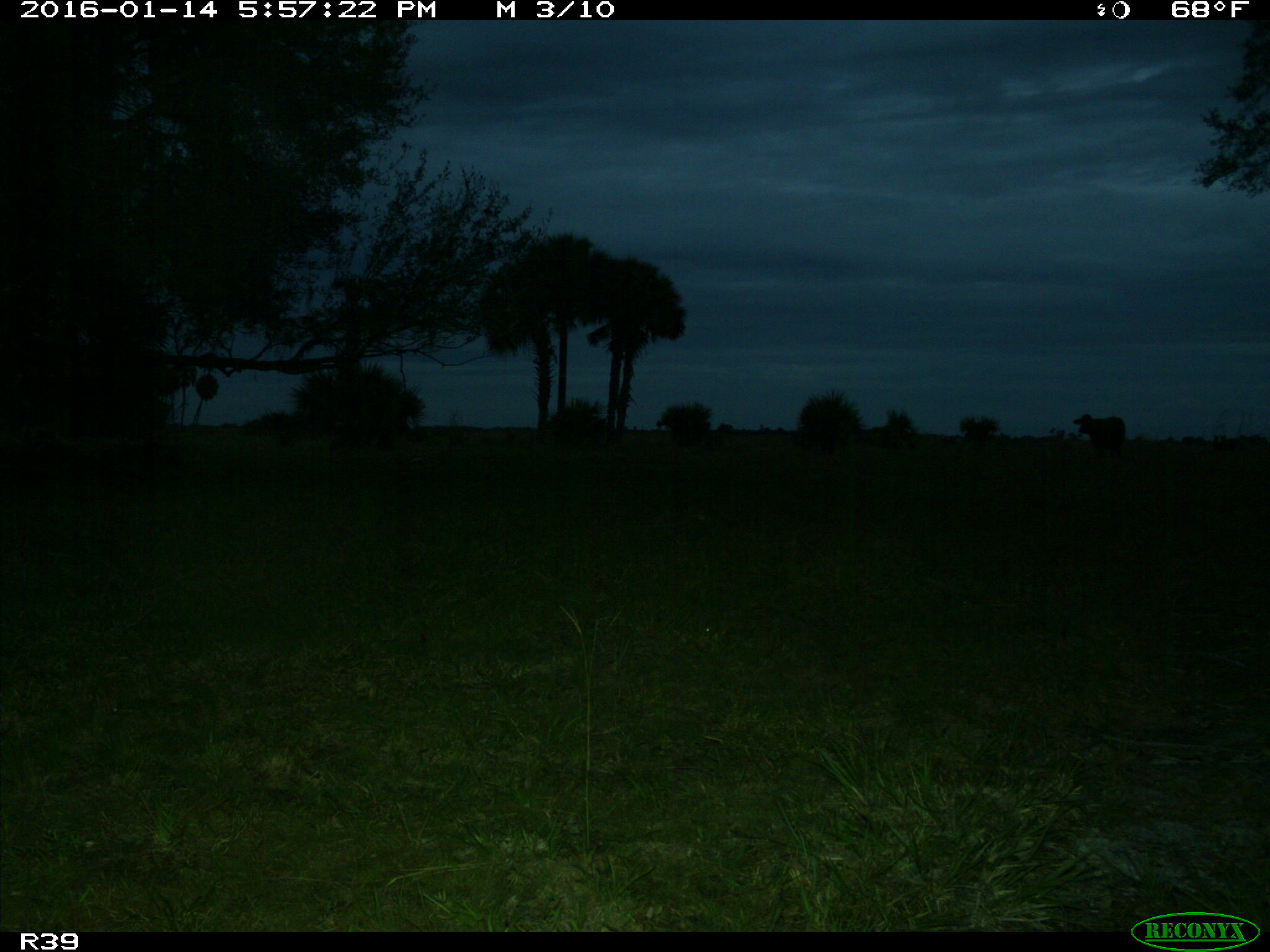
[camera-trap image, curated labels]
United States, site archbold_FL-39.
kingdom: Animalia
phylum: Chordata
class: Mammalia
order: Artiodactyla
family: Bovidae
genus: Bos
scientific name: Bos taurus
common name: domestic cow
Bos taurus (domestic cow).